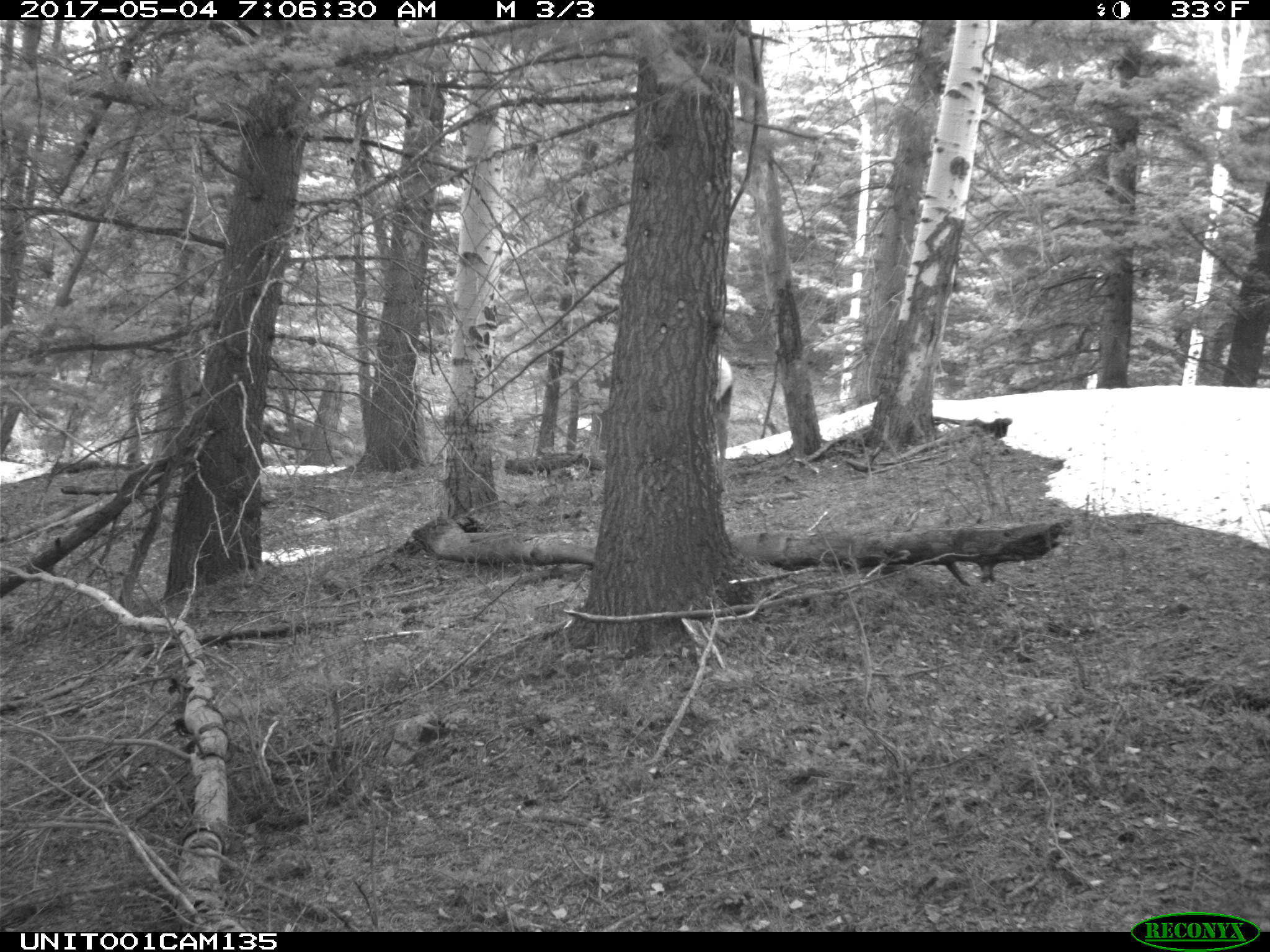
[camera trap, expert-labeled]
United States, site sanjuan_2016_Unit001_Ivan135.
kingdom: Animalia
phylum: Chordata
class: Mammalia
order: Artiodactyla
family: Cervidae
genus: Cervus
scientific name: Cervus elaphus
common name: red deer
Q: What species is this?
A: Cervus elaphus (red deer).